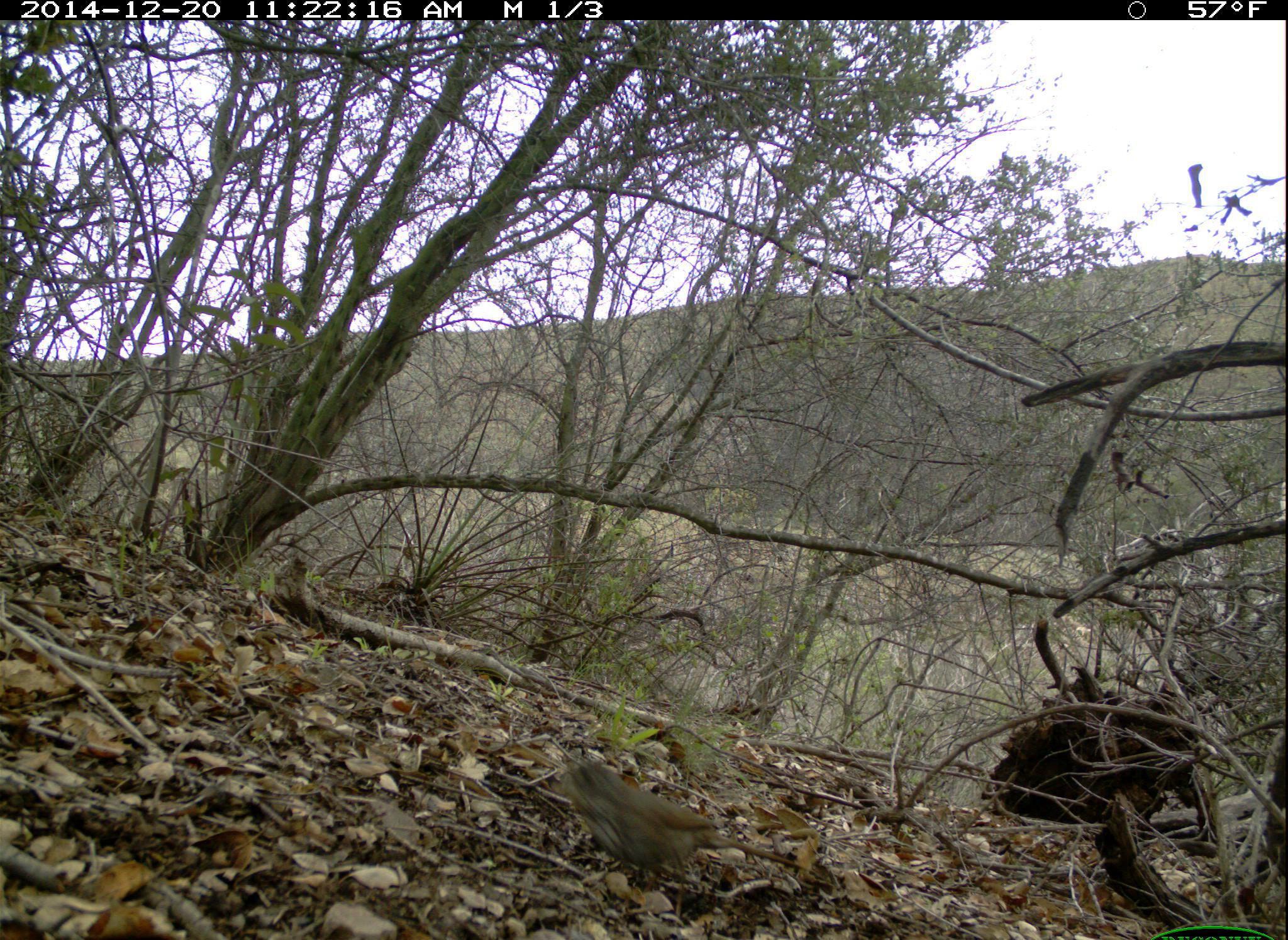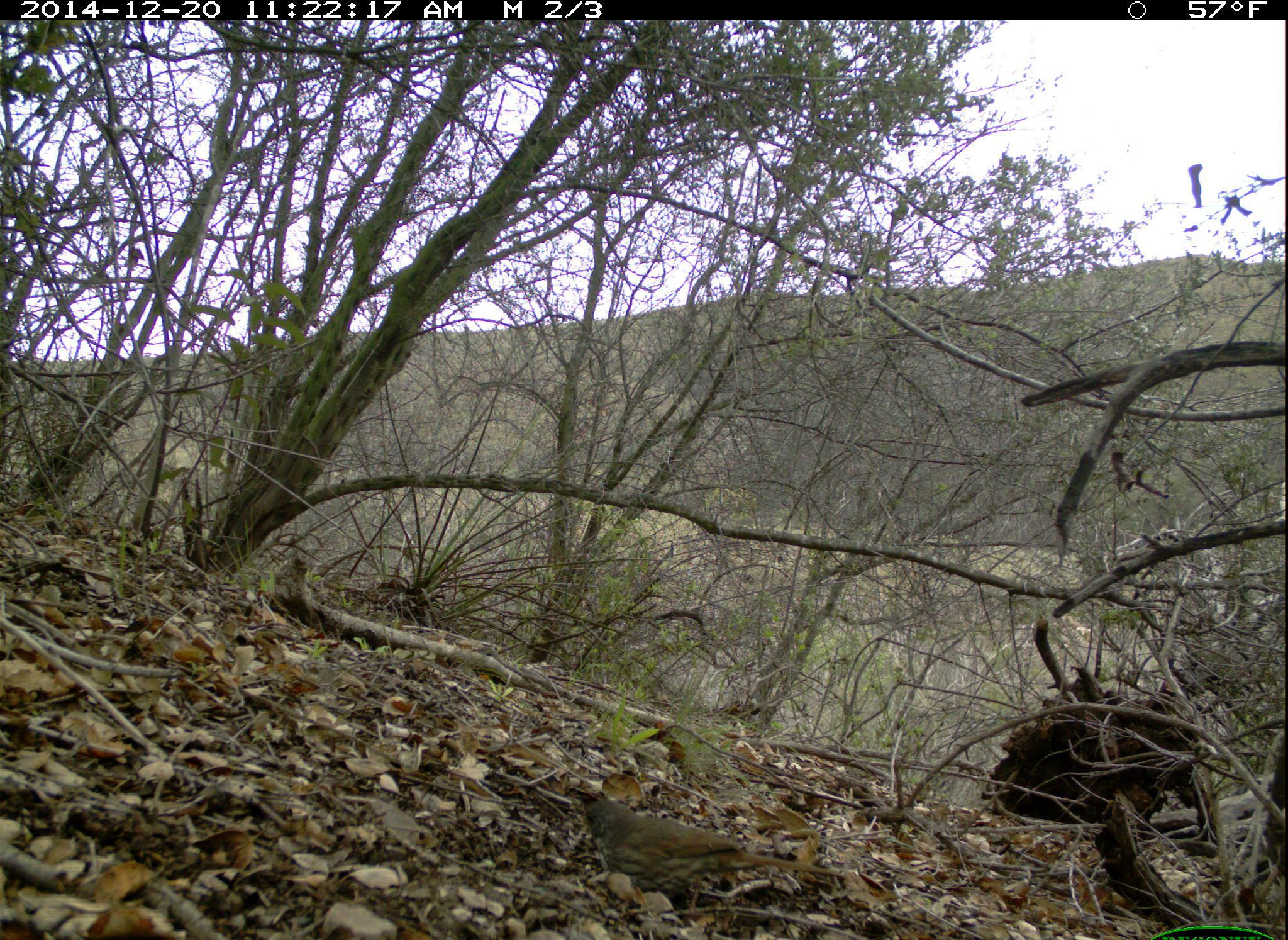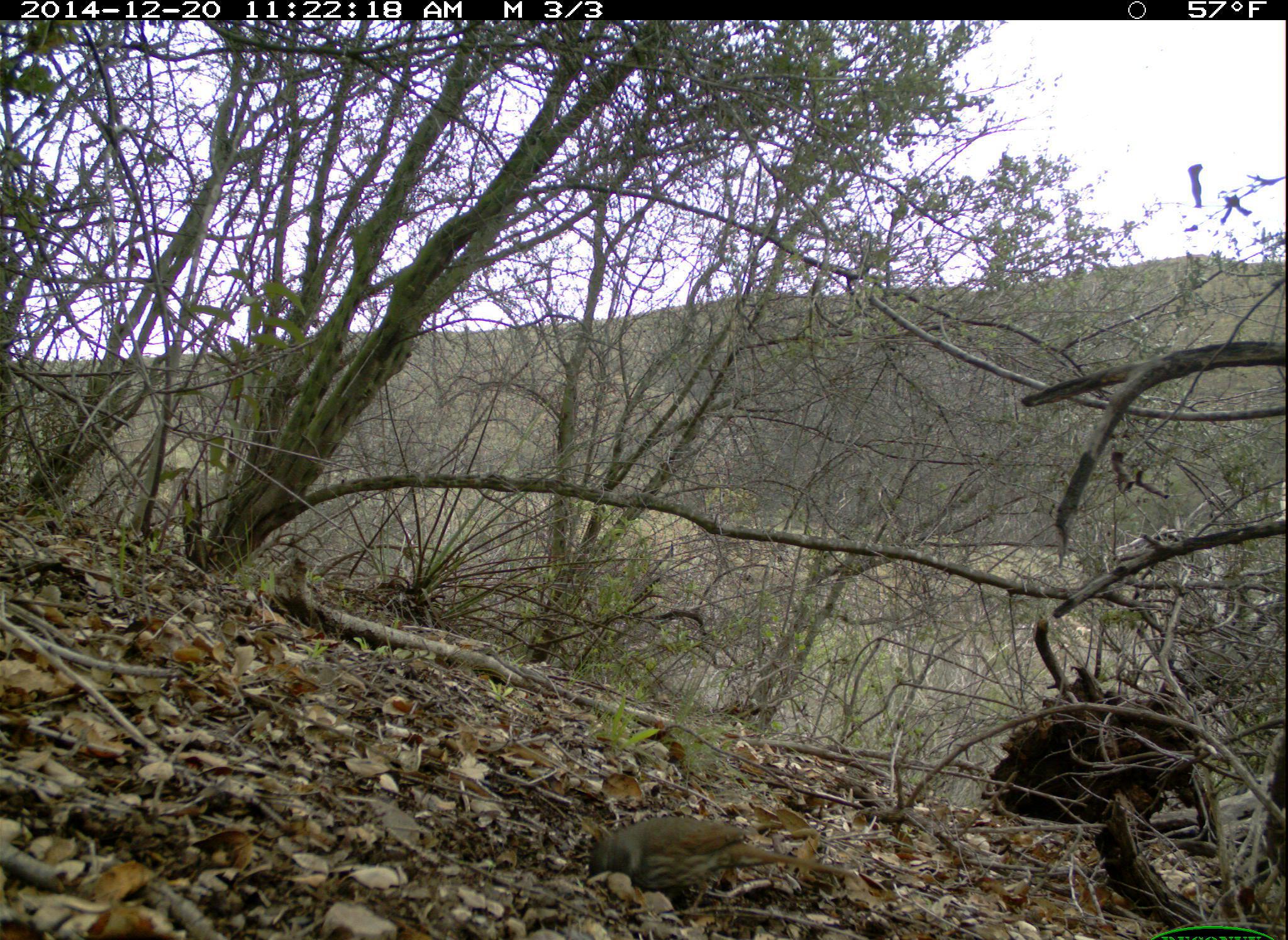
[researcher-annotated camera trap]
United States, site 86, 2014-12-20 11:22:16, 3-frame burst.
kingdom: Animalia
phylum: Chordata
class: Aves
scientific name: Aves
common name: bird